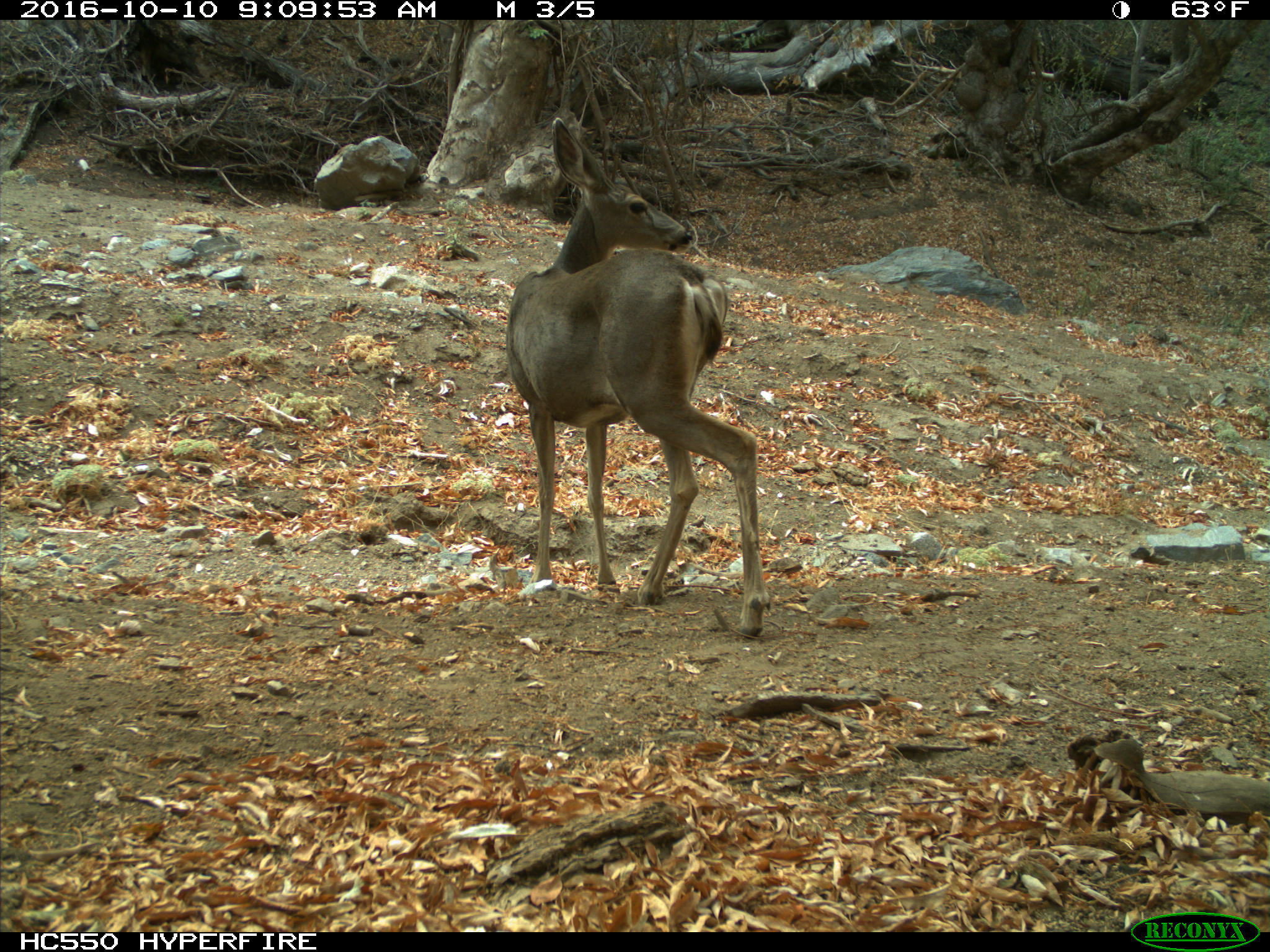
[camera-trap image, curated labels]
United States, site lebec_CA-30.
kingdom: Animalia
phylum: Chordata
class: Mammalia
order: Artiodactyla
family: Cervidae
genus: Odocoileus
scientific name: Odocoileus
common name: deer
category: unidentified deer